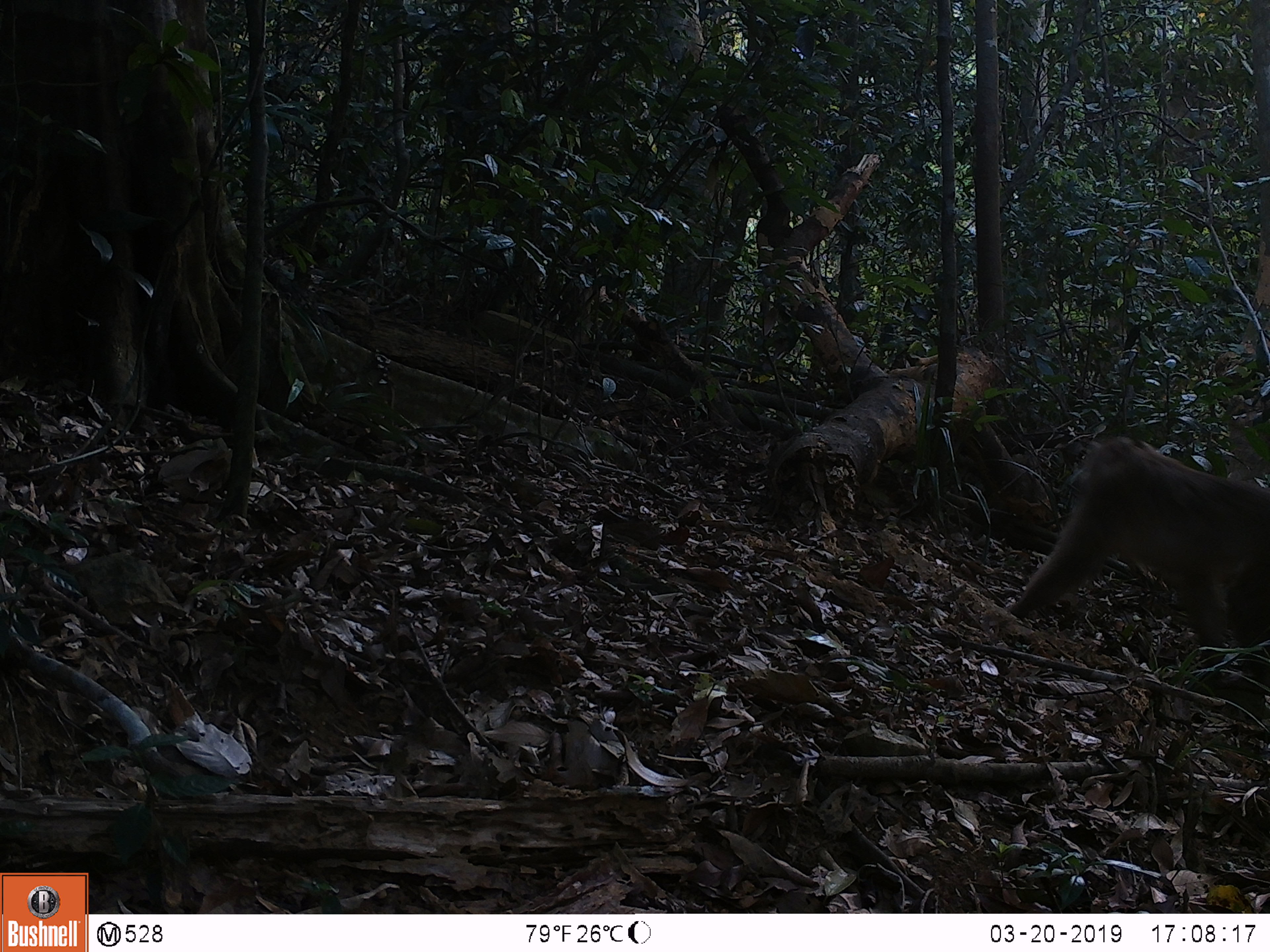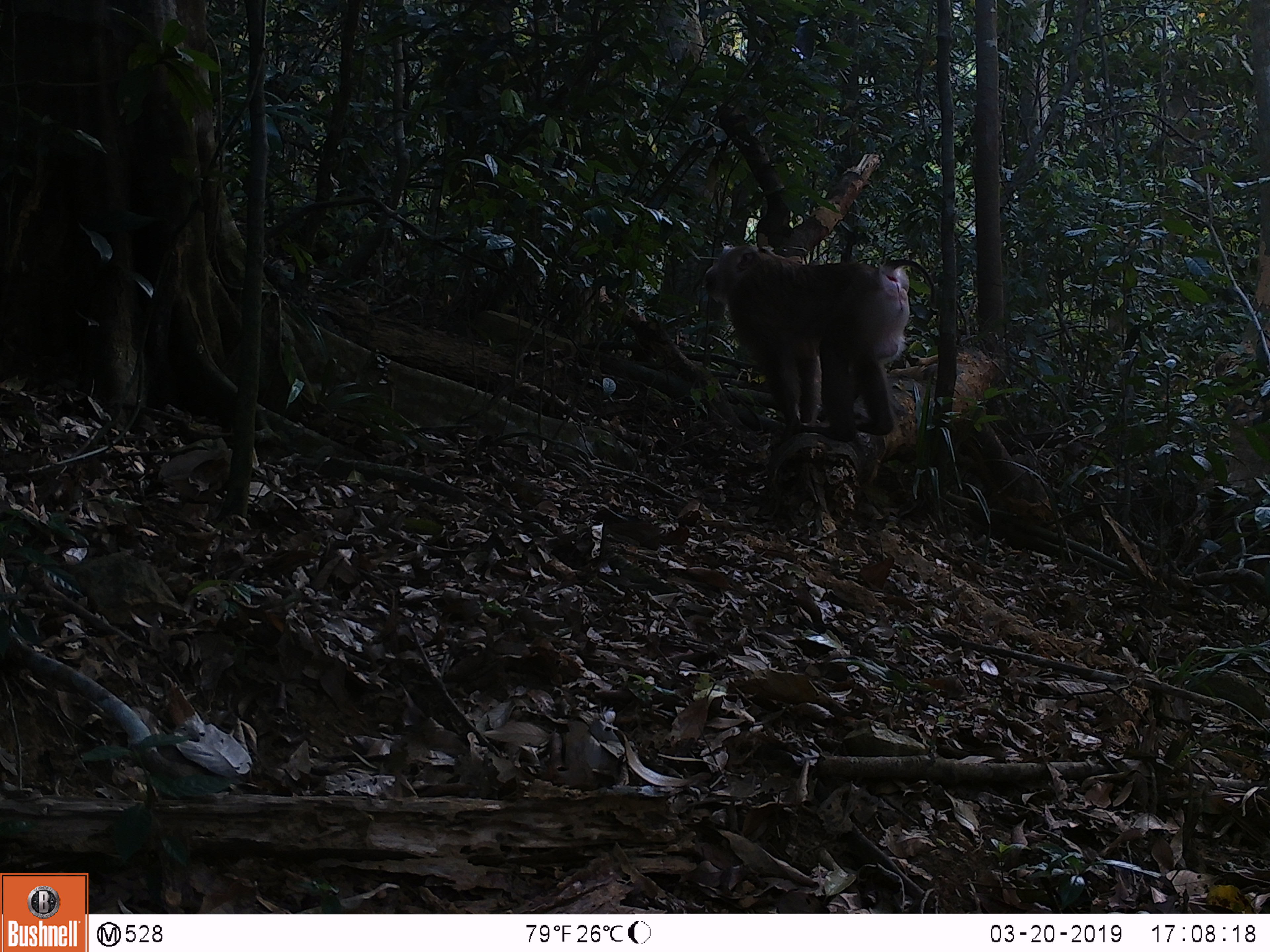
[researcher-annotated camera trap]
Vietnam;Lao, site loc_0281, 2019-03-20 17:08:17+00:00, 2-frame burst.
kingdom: Animalia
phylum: Chordata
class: Mammalia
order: Primates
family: Cercopithecidae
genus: Macaca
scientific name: Macaca nemestrina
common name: pig-tailed macaque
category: pig tailed macaque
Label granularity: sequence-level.